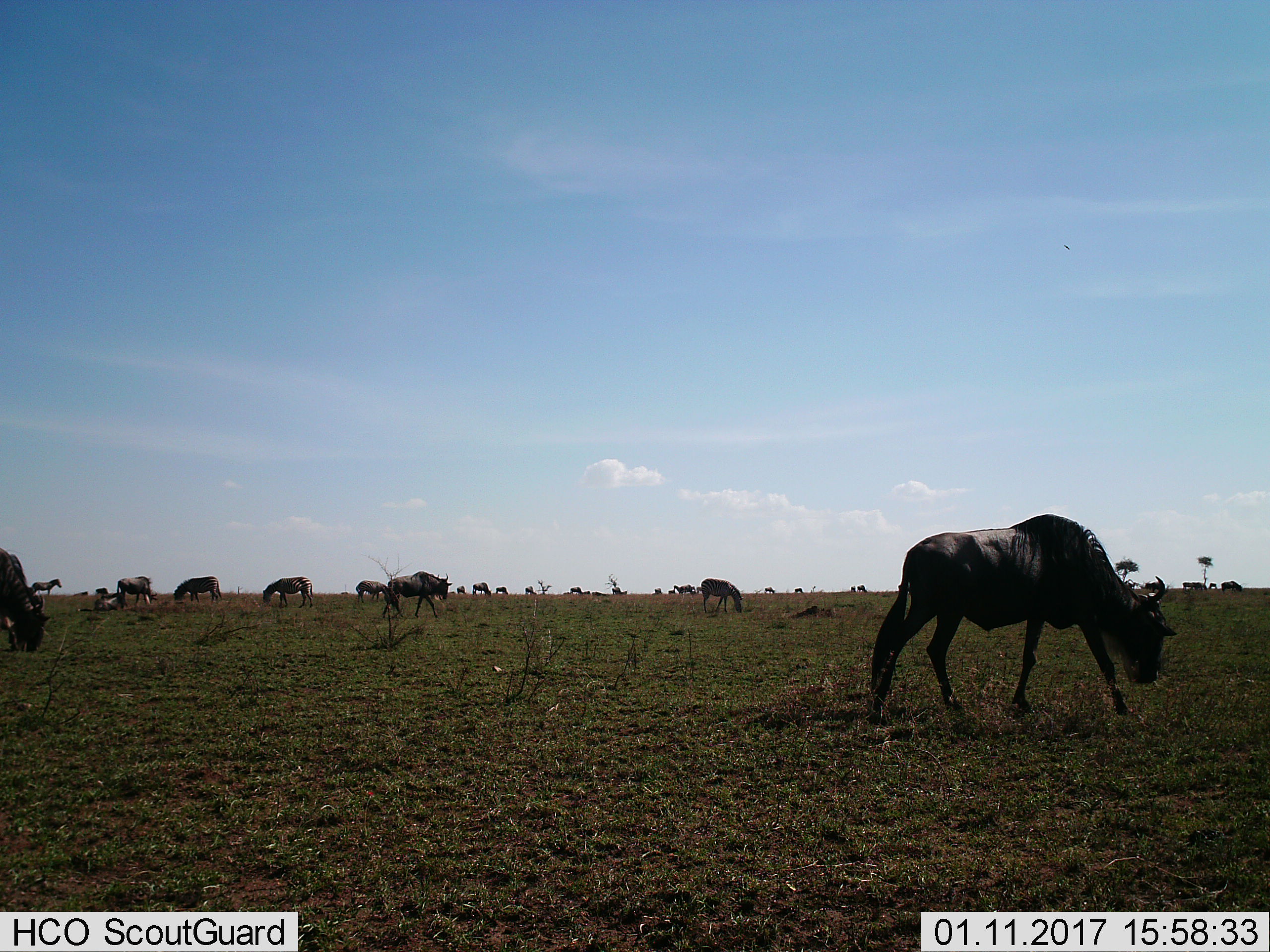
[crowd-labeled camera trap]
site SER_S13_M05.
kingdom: Animalia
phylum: Chordata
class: Mammalia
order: Artiodactyla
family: Bovidae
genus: Connochaetes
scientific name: Connochaetes taurinus taurinus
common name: blue wildebeest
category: wildebeestblue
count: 11-50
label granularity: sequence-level